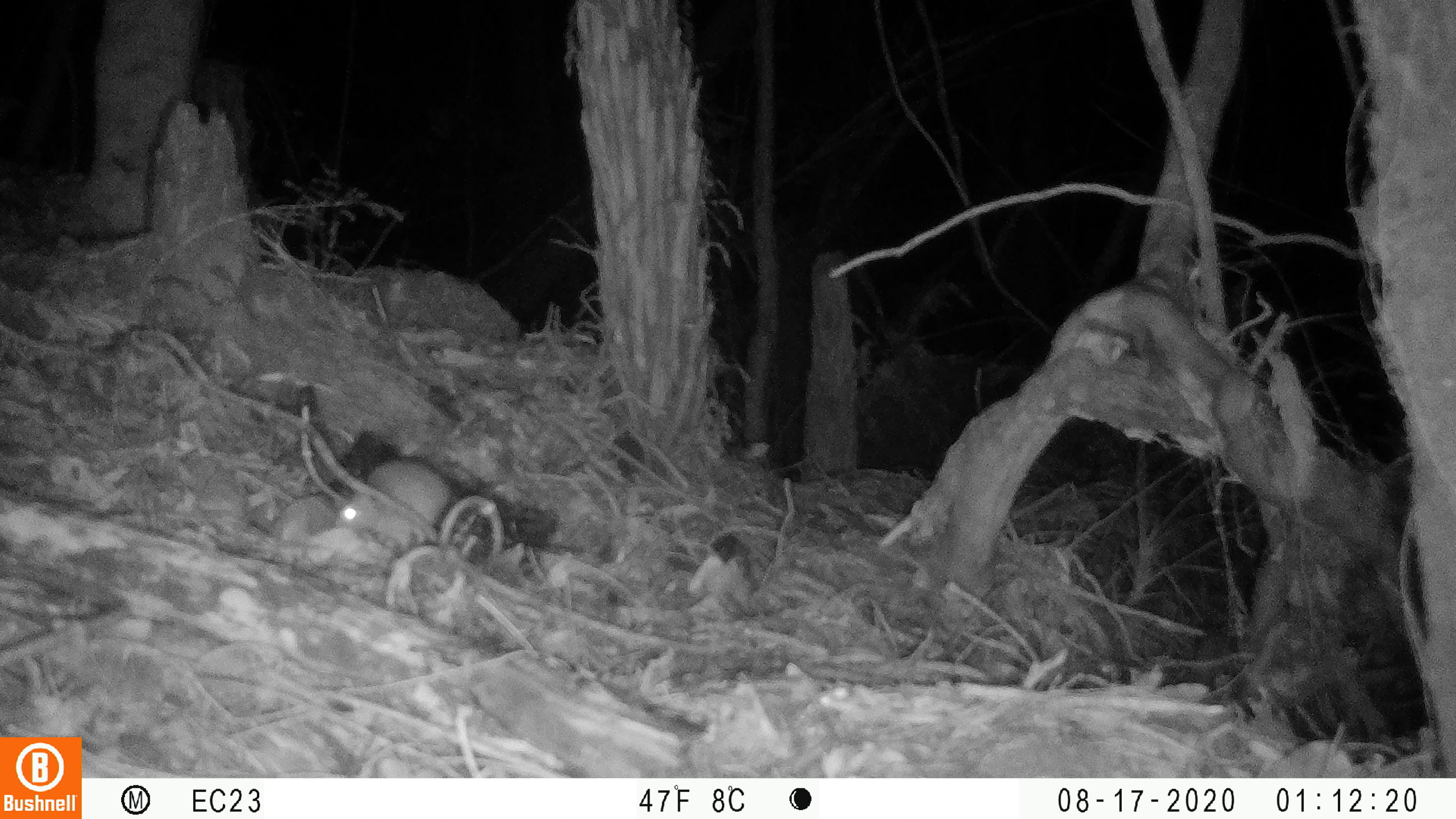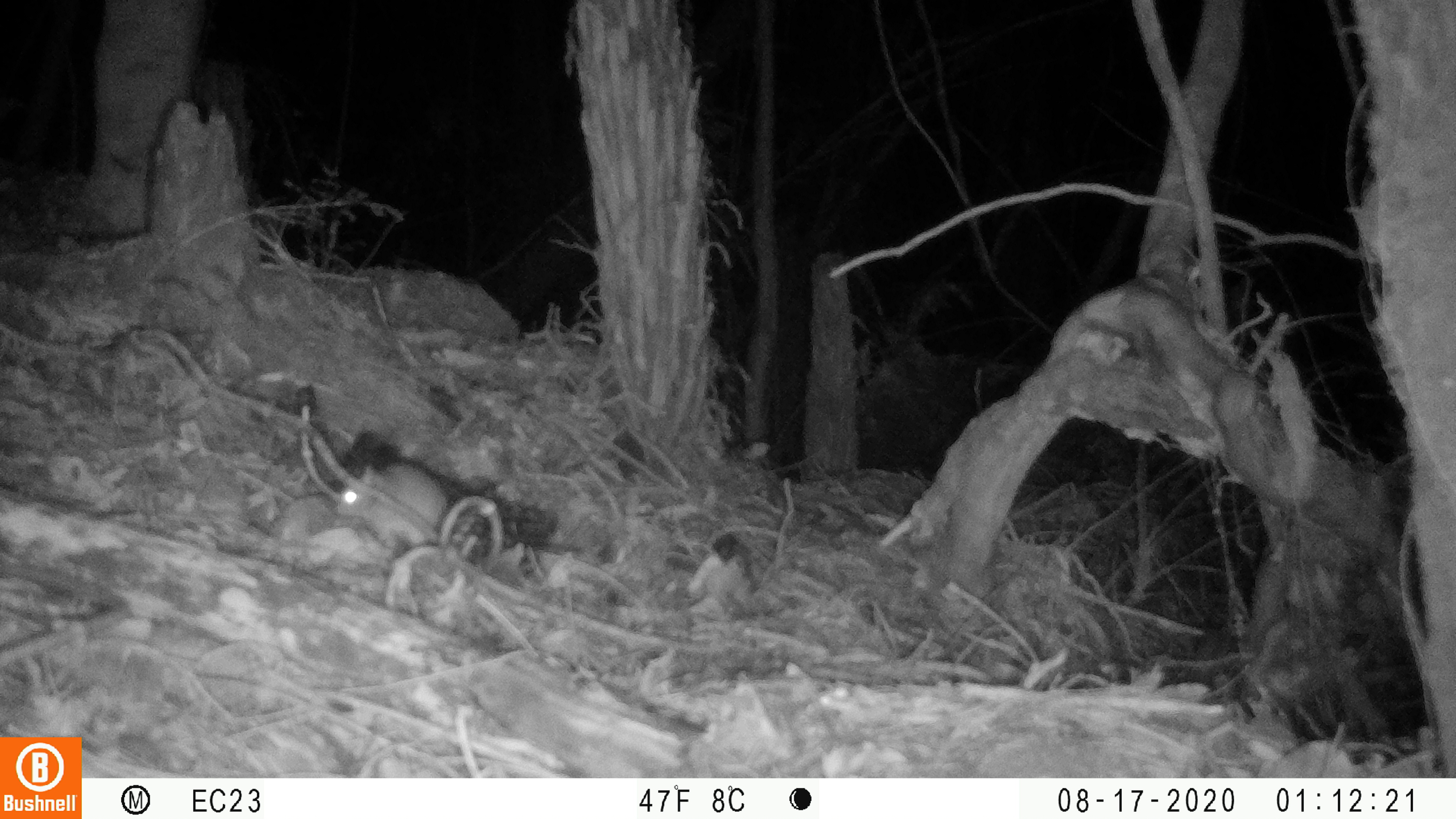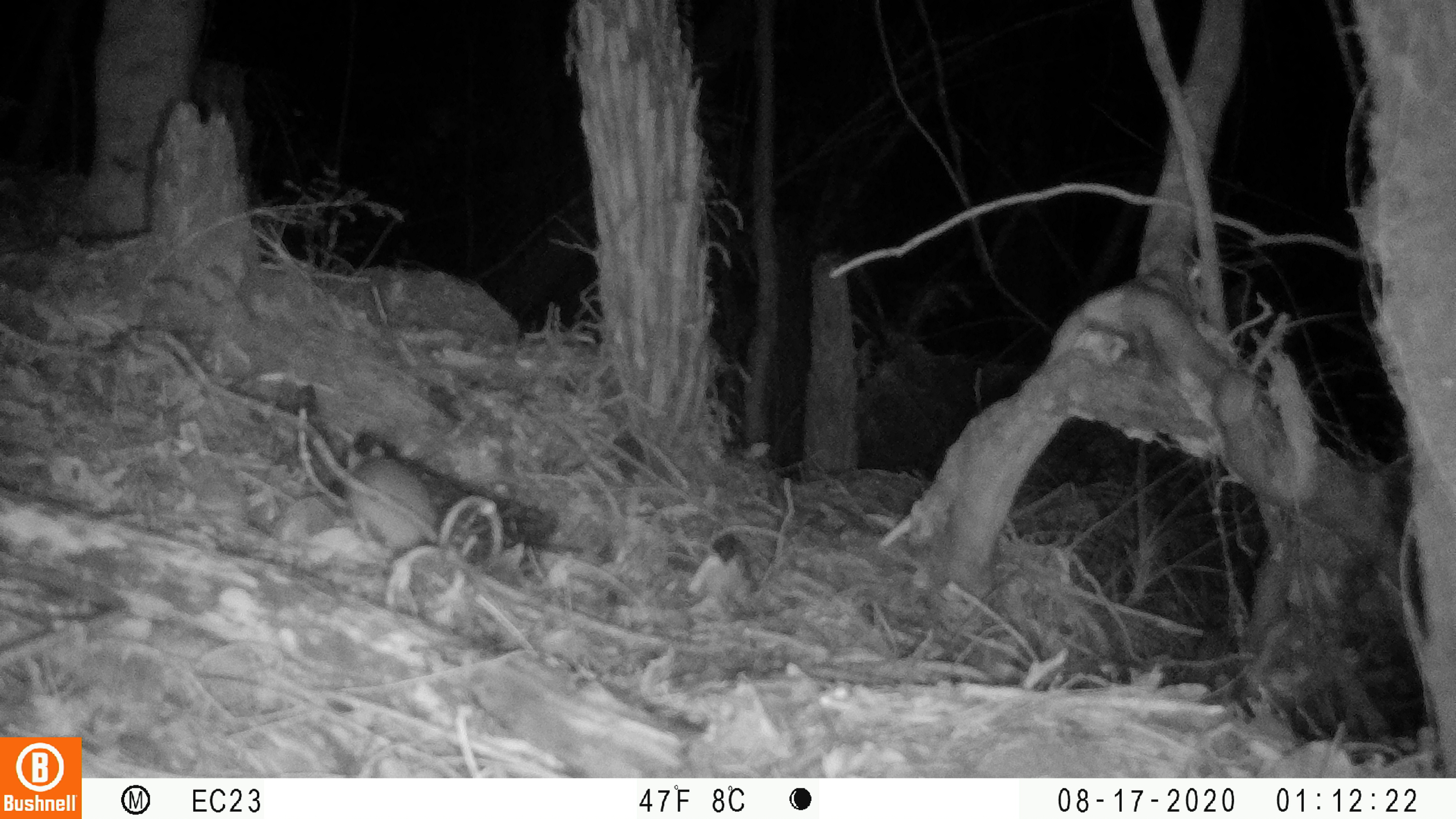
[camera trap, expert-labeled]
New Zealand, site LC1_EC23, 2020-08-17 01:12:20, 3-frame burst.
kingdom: Animalia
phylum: Chordata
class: Mammalia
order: Rodentia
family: Muridae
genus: Rattus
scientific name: Rattus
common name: rat